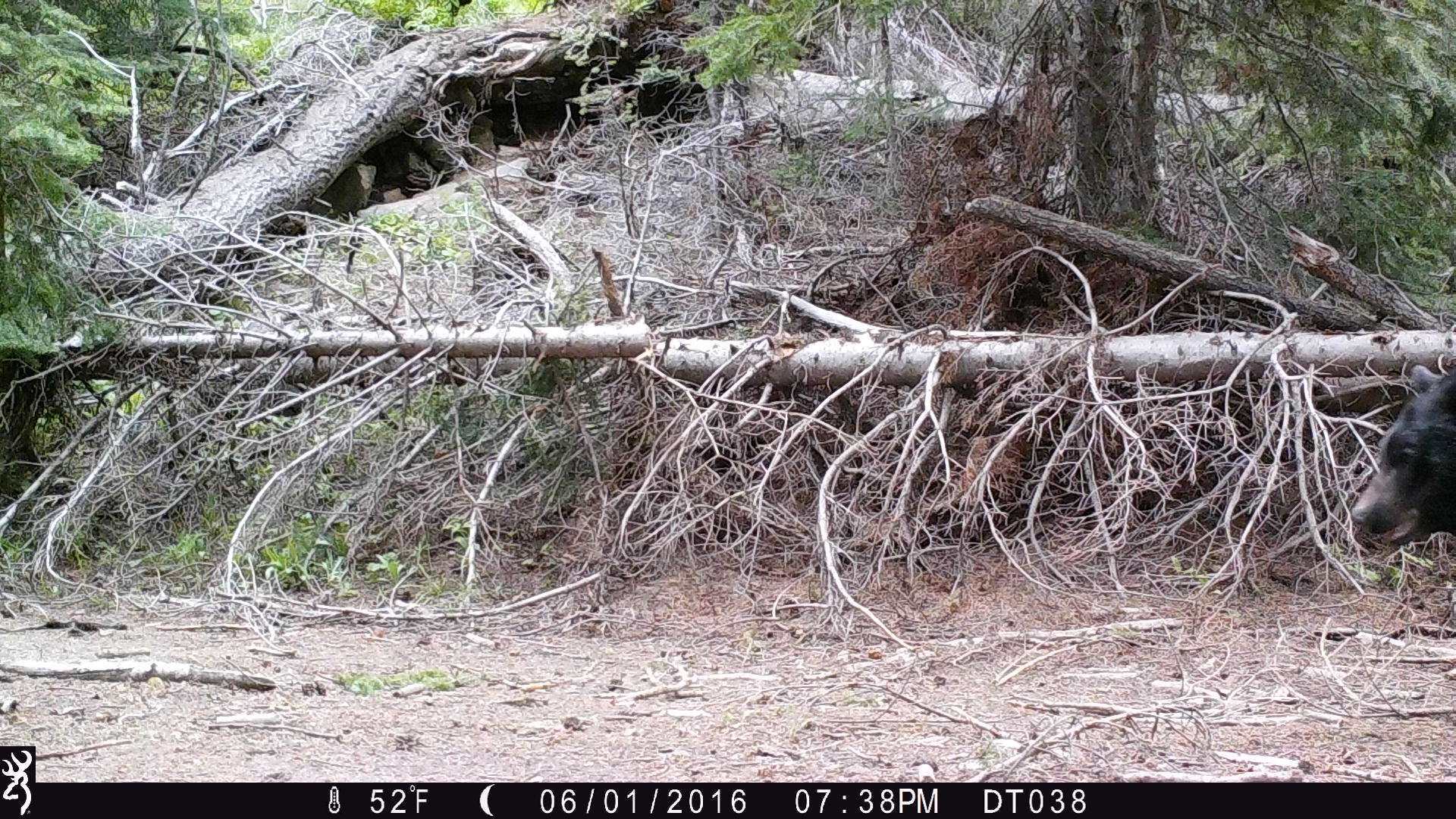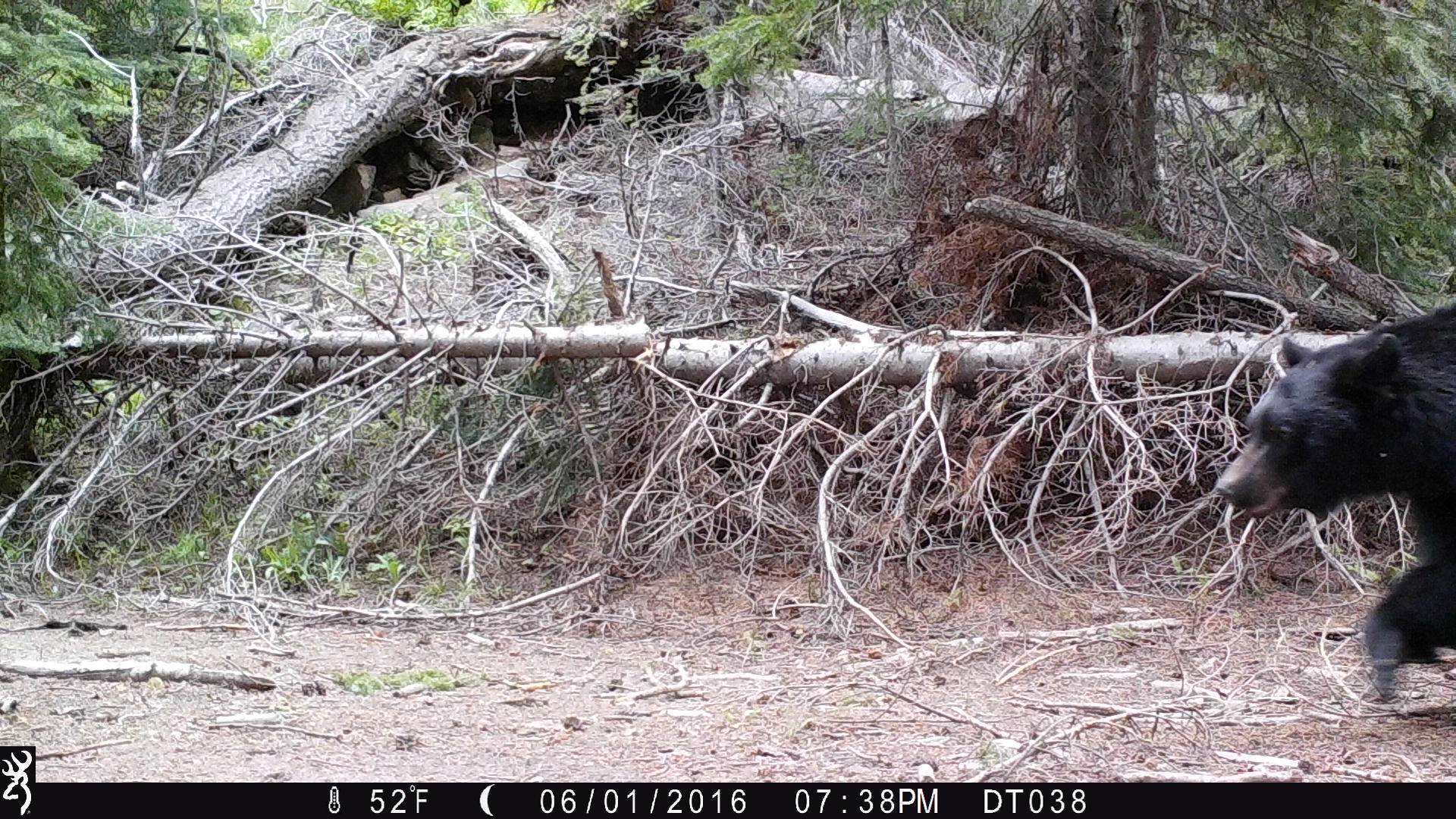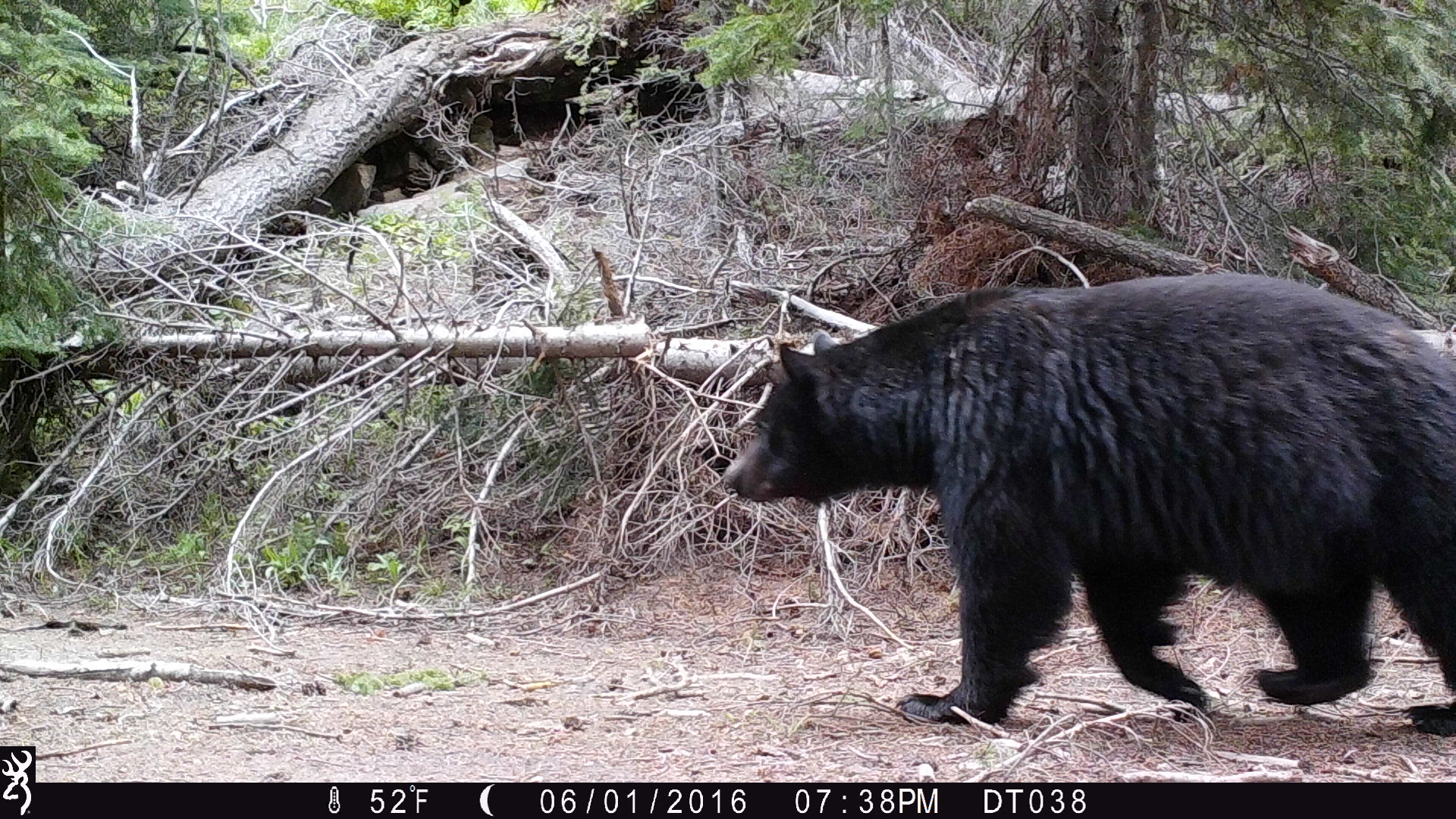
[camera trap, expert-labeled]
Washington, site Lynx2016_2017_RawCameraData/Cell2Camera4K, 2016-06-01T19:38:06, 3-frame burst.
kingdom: Animalia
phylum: Chordata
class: Mammalia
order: Carnivora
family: Ursidae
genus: Ursus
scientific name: Ursus americanus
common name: american black bear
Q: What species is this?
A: Ursus americanus (american black bear).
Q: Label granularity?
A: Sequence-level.